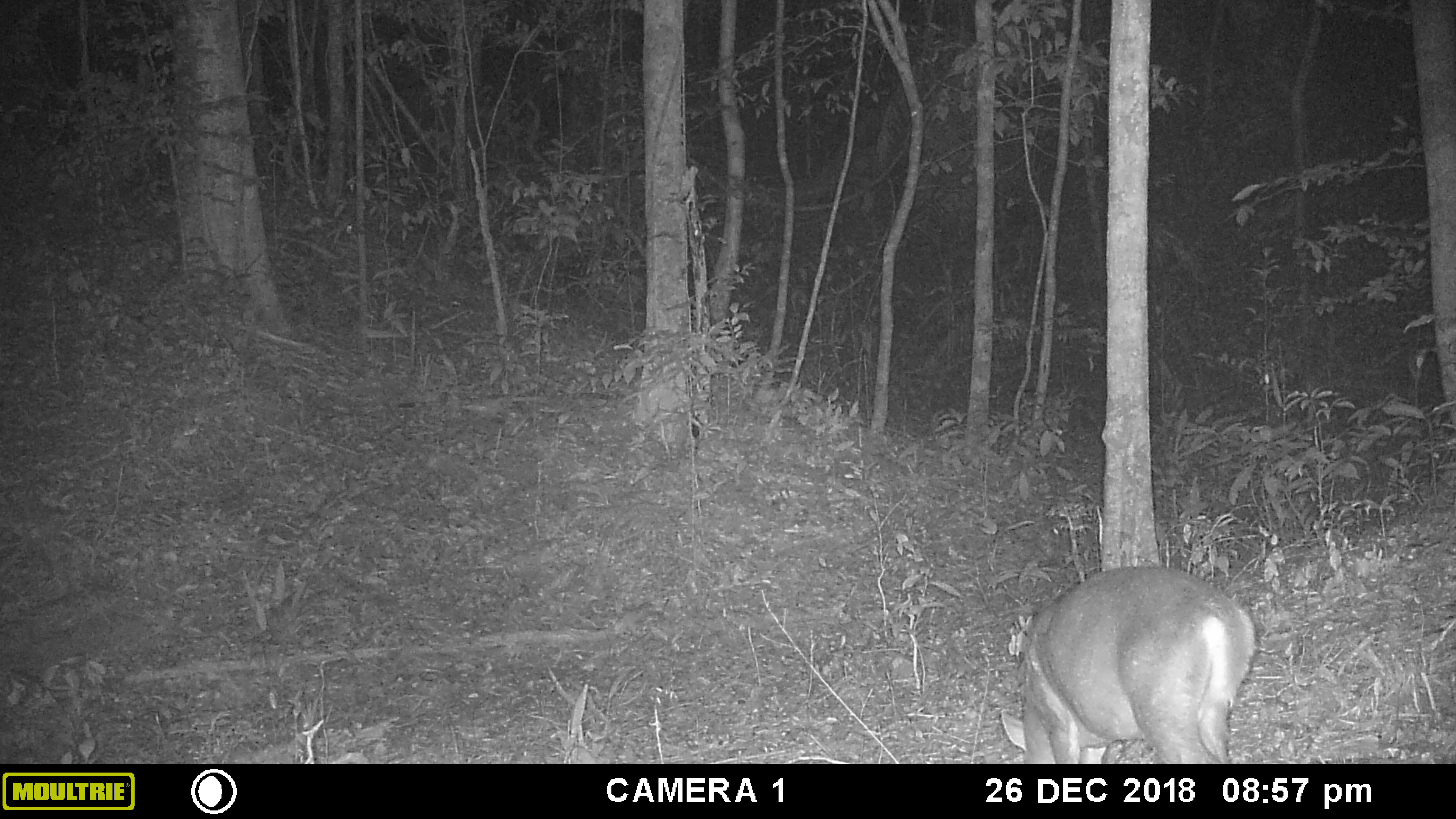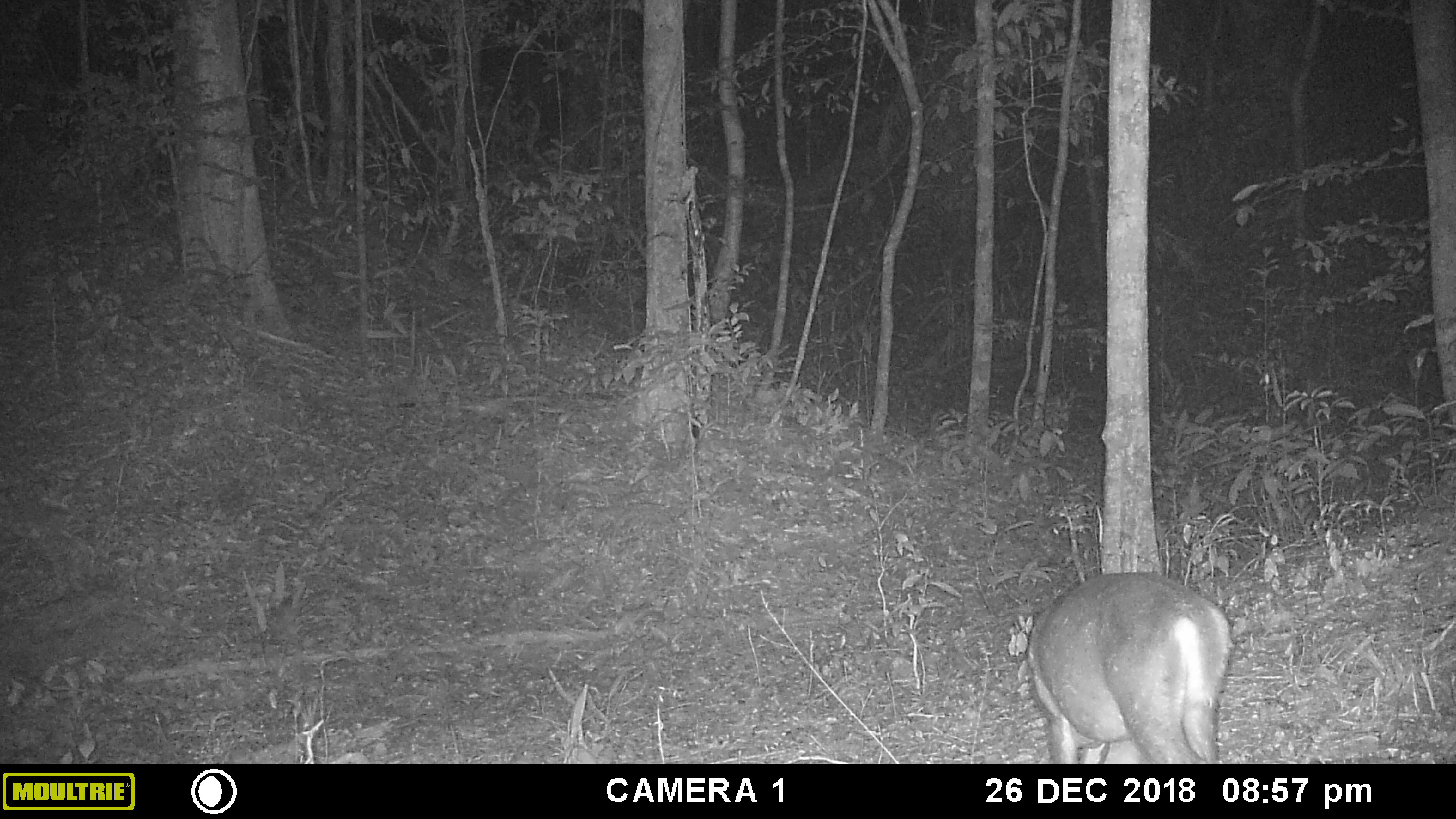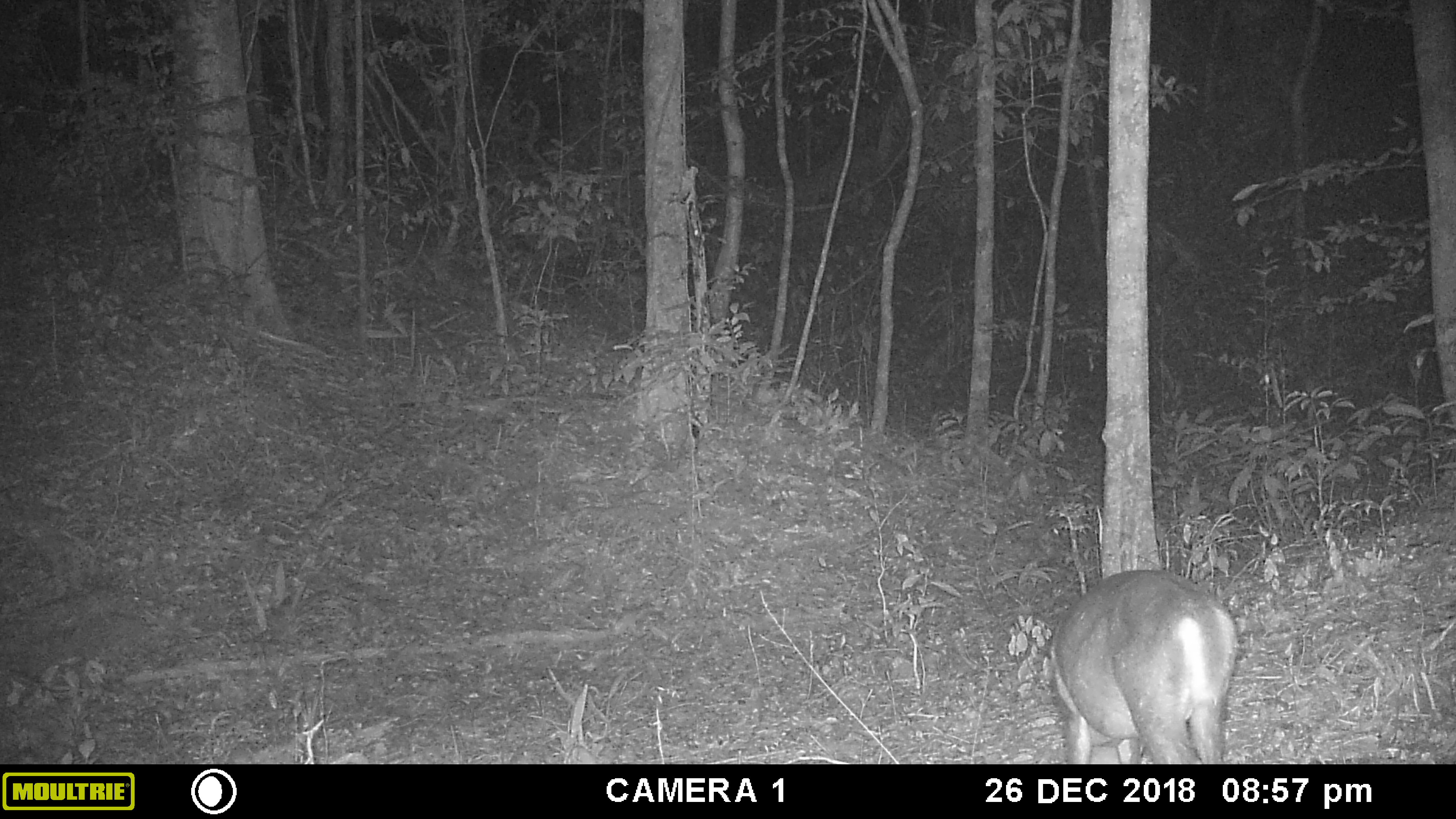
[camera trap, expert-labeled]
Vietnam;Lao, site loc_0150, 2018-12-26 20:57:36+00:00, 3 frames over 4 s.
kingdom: Animalia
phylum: Chordata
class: Mammalia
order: Artiodactyla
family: Cervidae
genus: Muntiacus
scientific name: Muntiacus rooseveltorum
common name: roosevelt's muntjac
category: roosevelts muntjac group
Roosevelts muntjac group (roosevelt's muntjac) (Muntiacus rooseveltorum). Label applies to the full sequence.